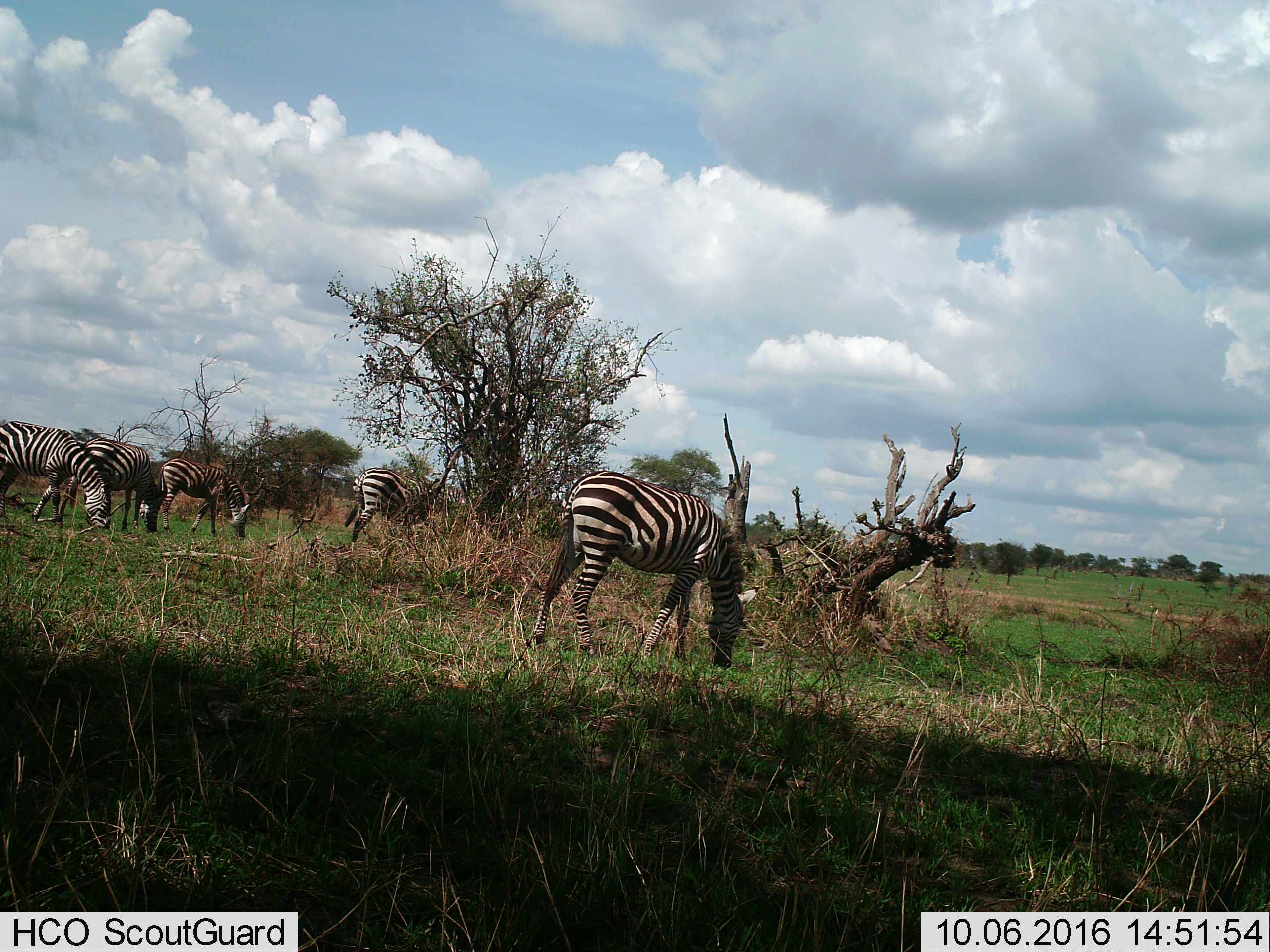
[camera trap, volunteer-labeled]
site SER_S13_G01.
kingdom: Animalia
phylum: Chordata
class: Mammalia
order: Perissodactyla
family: Equidae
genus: Equus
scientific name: Equus quagga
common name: plains zebra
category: zebraplains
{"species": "zebraplains (plains zebra) (Equus quagga)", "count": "5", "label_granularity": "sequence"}